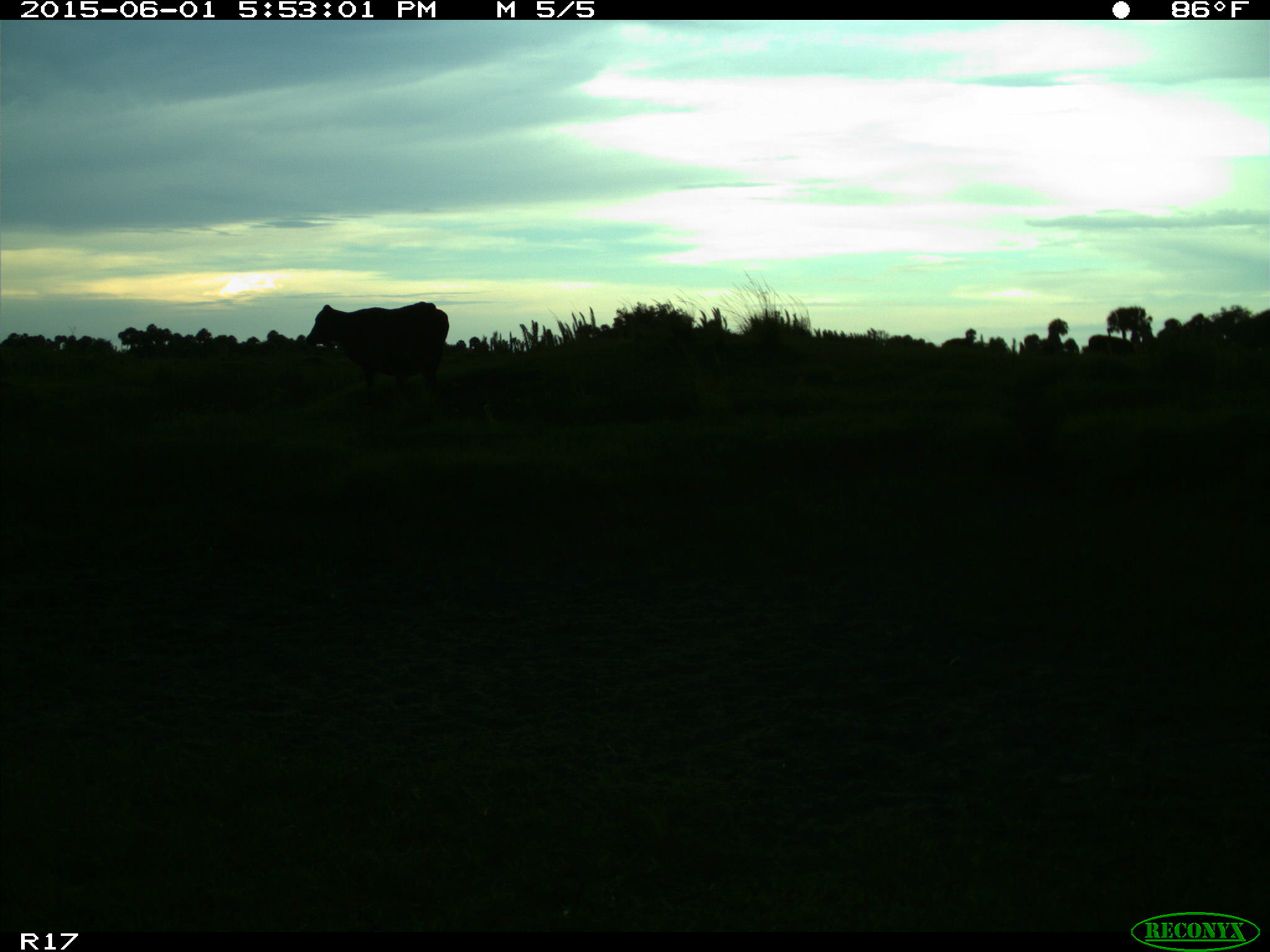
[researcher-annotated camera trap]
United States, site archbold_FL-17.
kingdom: Animalia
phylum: Chordata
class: Mammalia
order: Artiodactyla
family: Bovidae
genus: Bos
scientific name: Bos taurus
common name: domestic cow